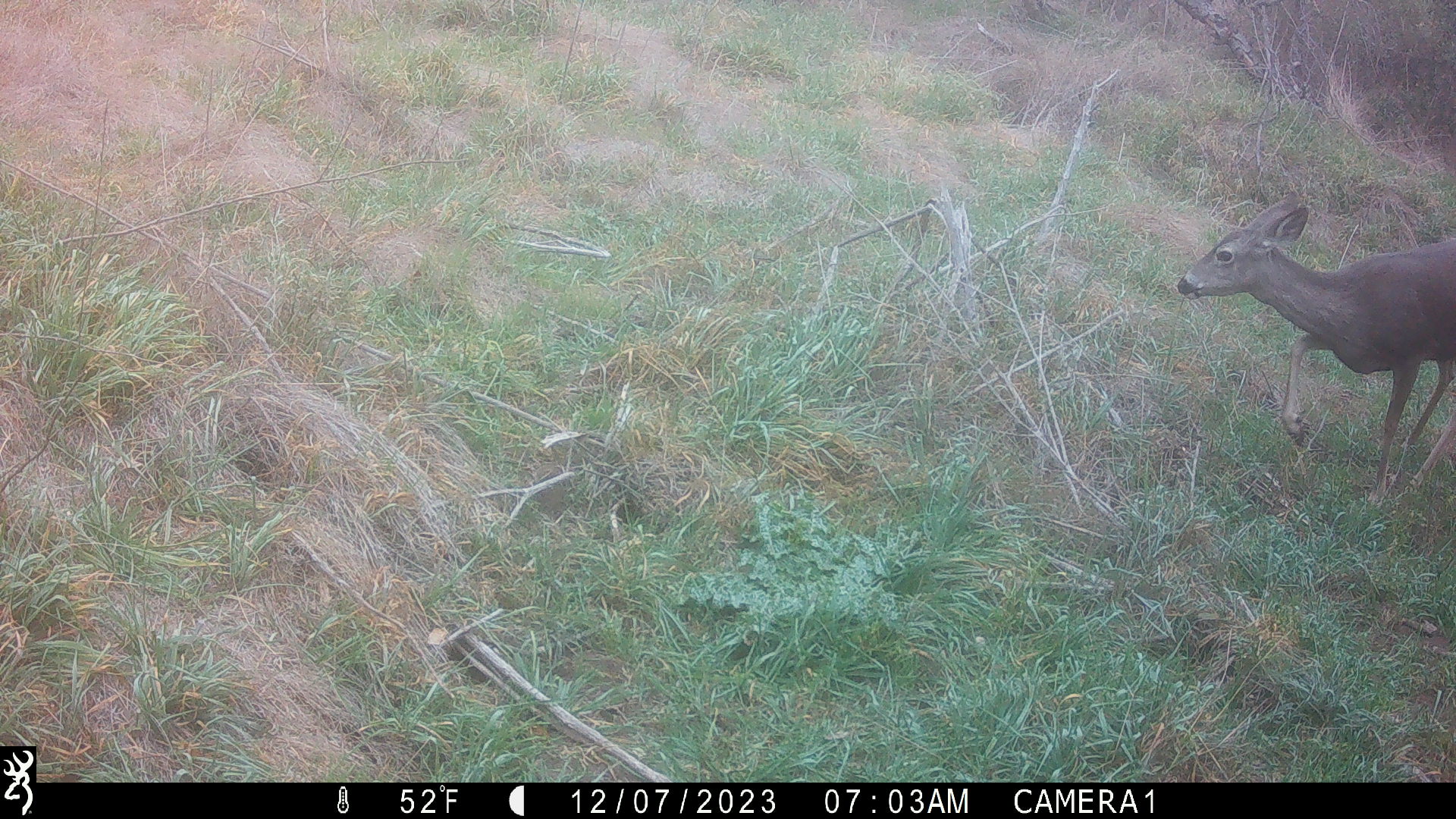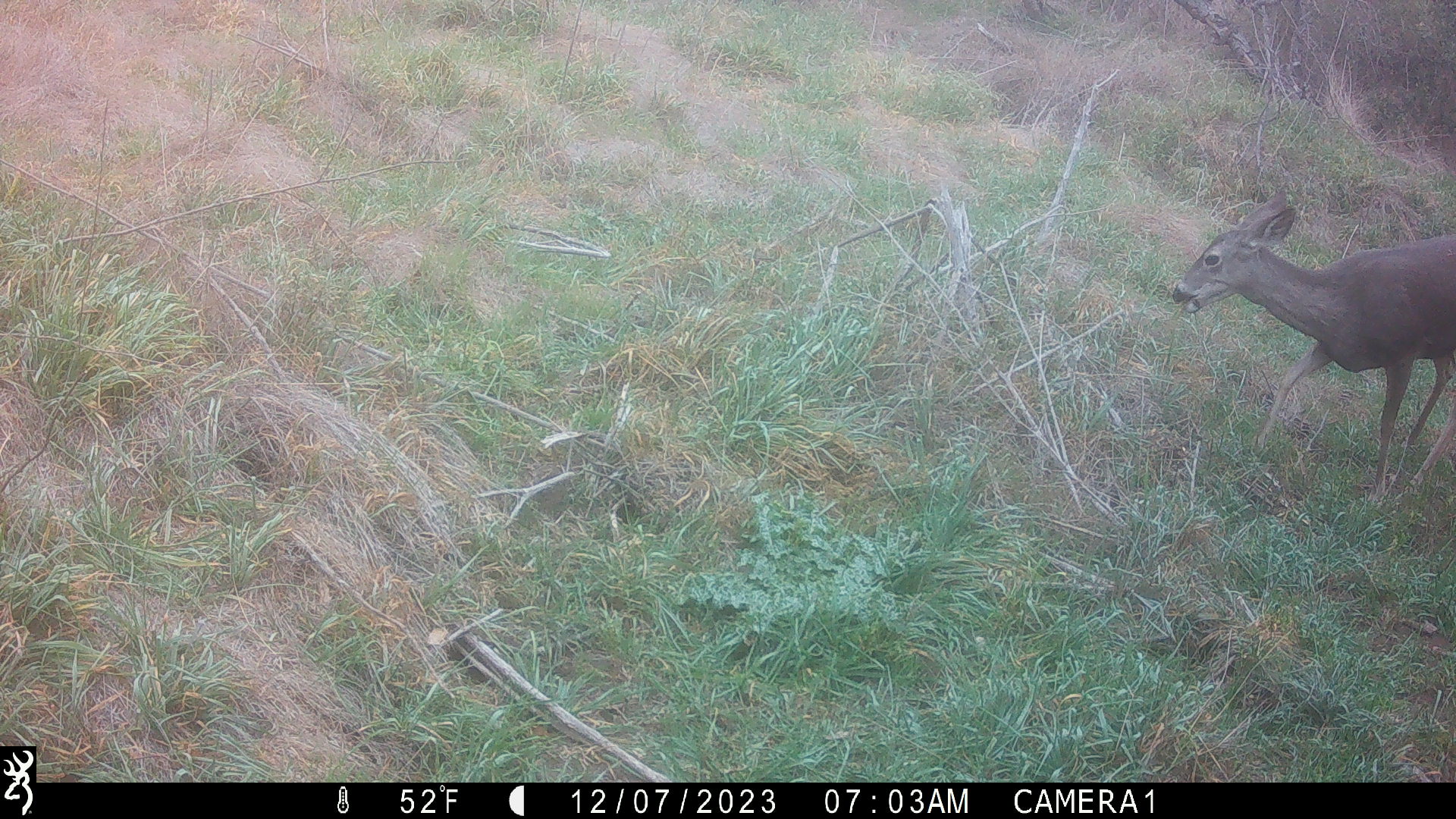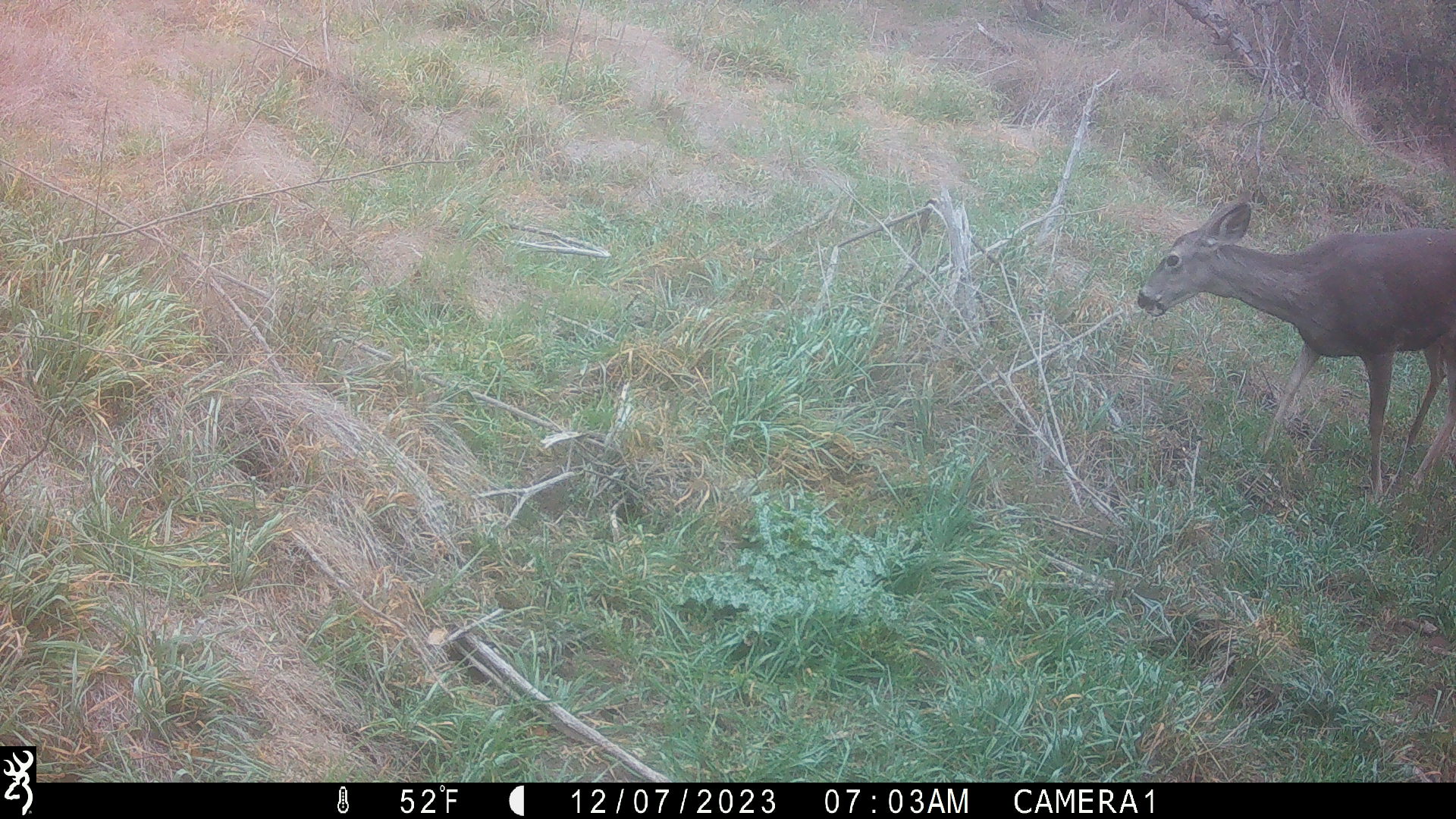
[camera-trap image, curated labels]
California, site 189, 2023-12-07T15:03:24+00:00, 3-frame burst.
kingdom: Animalia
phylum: Chordata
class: Mammalia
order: Artiodactyla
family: Cervidae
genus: Odocoileus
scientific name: Odocoileus hemionus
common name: mule deer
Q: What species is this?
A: Mule deer (Odocoileus hemionus).